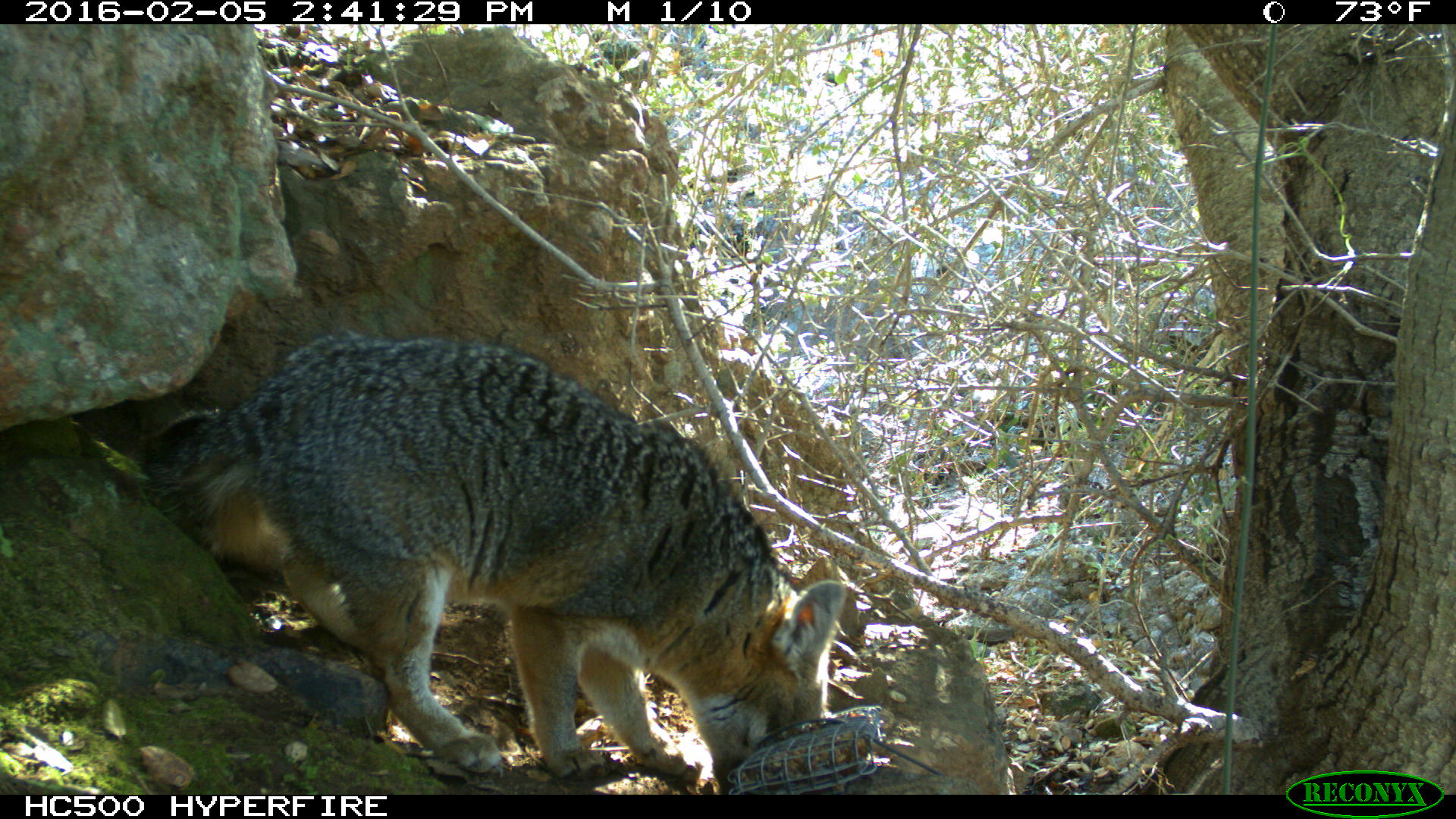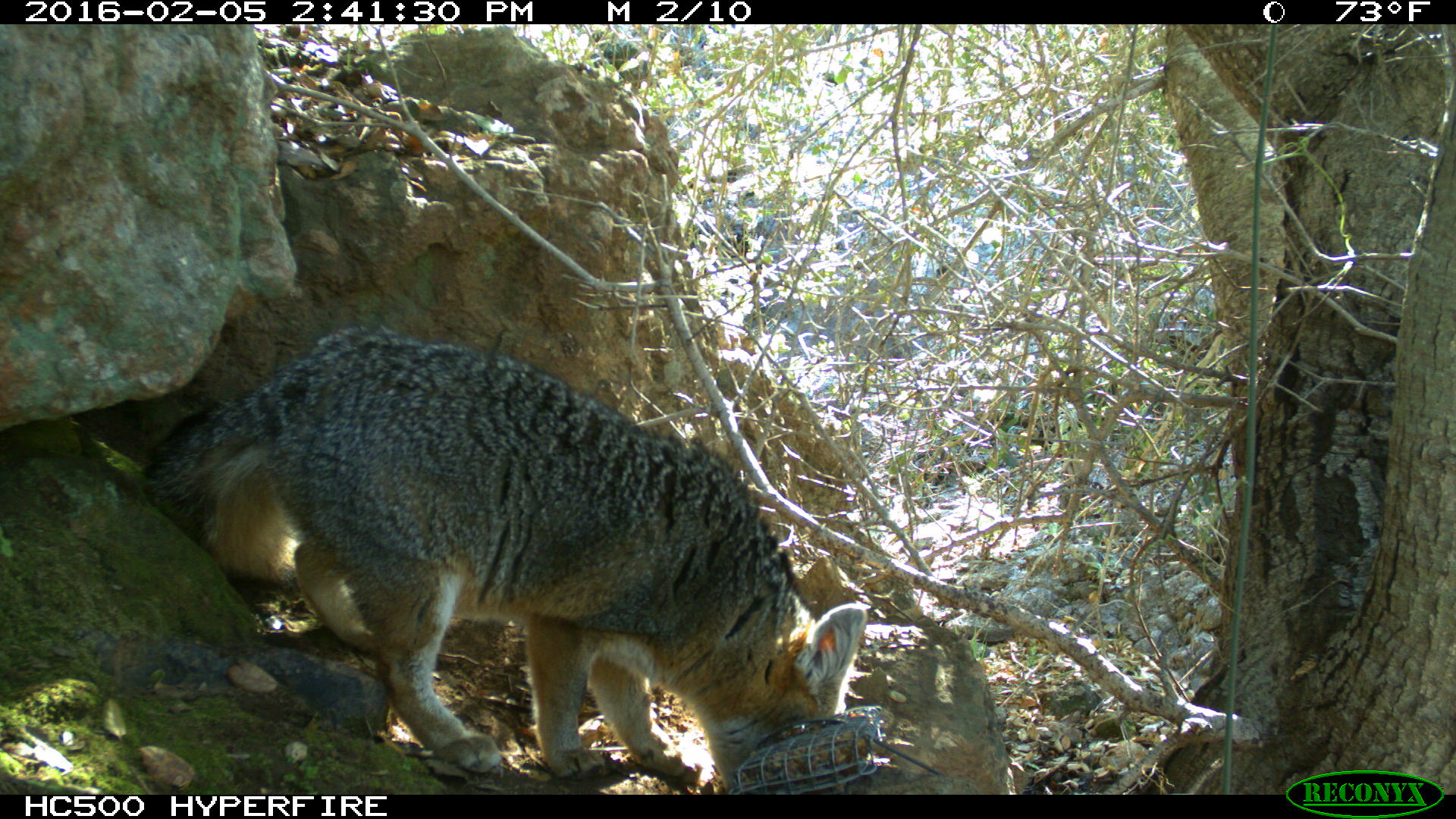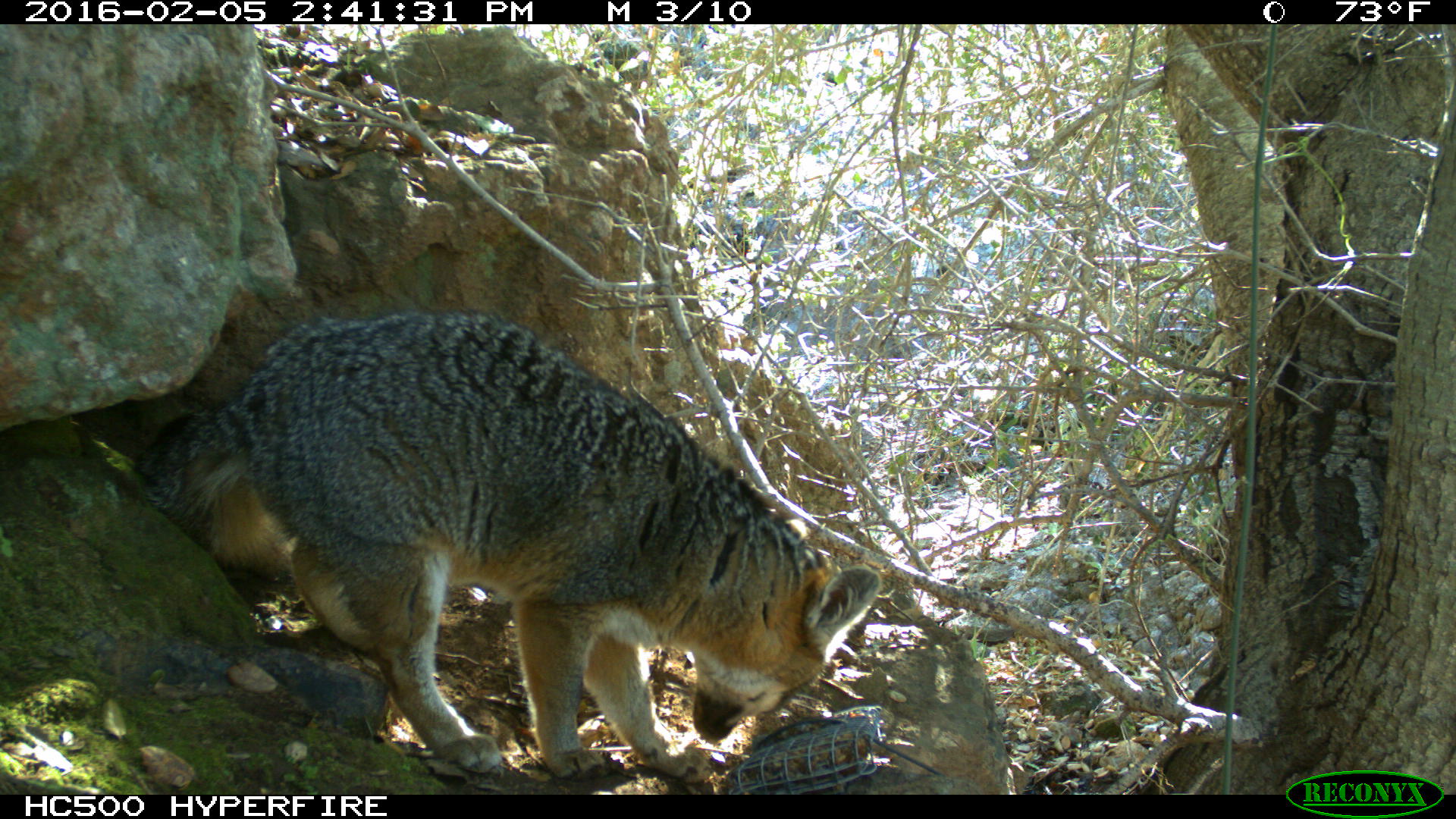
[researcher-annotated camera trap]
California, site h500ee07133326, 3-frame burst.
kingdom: Animalia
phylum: Chordata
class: Mammalia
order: Carnivora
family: Canidae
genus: Urocyon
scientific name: Urocyon littoralis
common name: island fox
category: fox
Fox (island fox) (Urocyon littoralis).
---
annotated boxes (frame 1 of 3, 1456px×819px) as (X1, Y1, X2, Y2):
fox: (134, 325, 848, 795)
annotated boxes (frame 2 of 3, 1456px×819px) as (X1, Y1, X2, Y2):
fox: (139, 322, 869, 776)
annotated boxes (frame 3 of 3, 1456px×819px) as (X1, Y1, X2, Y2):
fox: (134, 309, 882, 786)